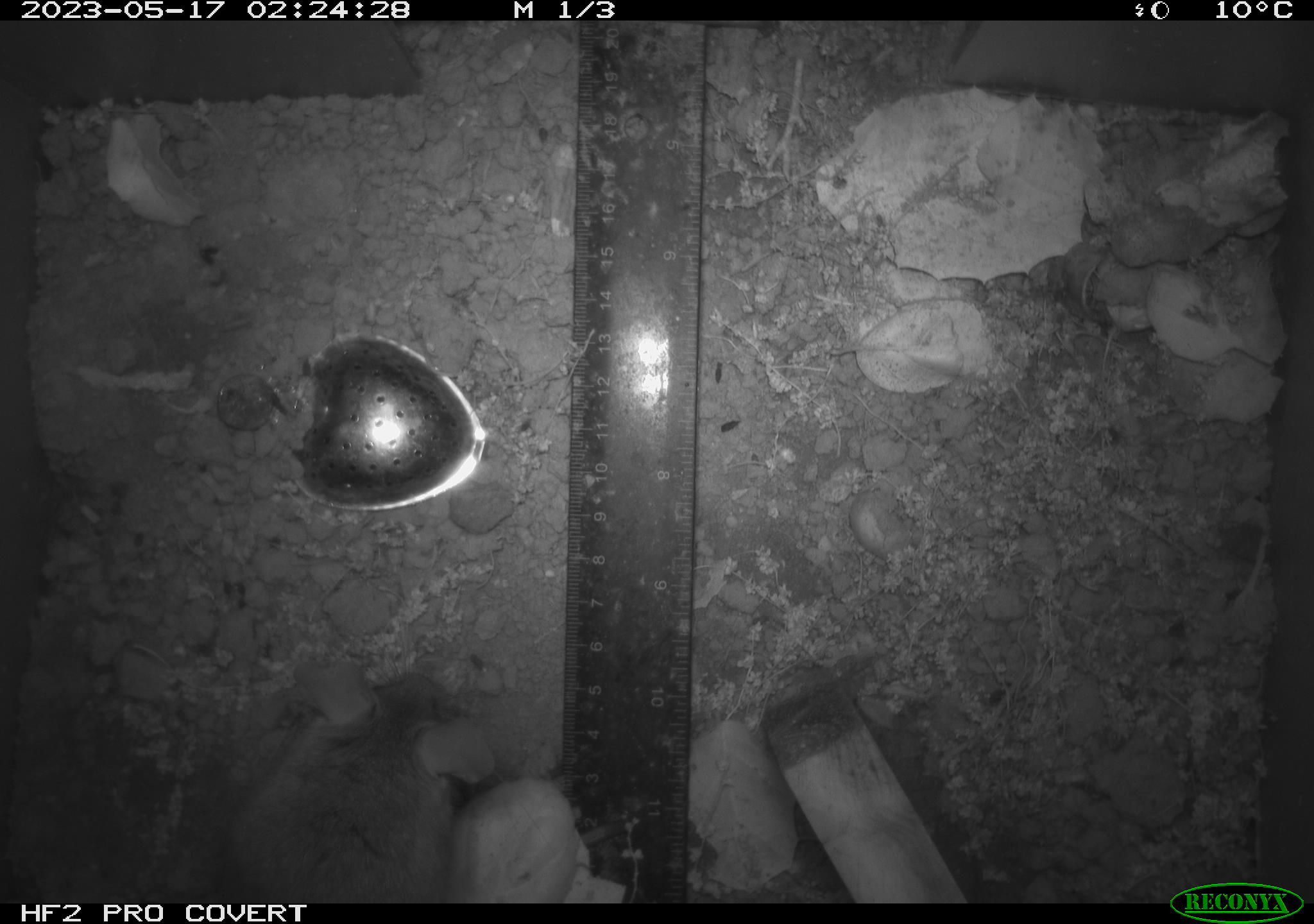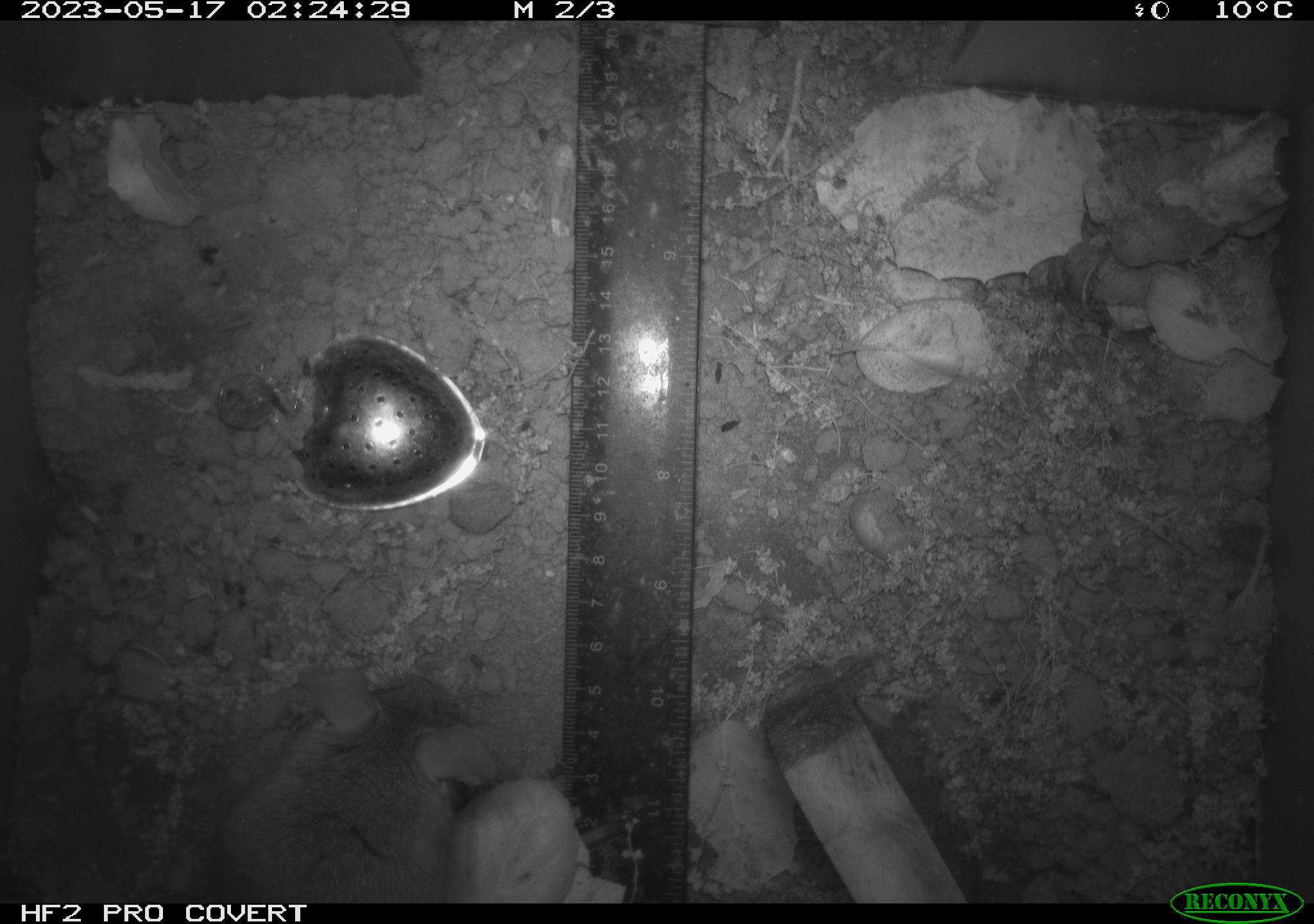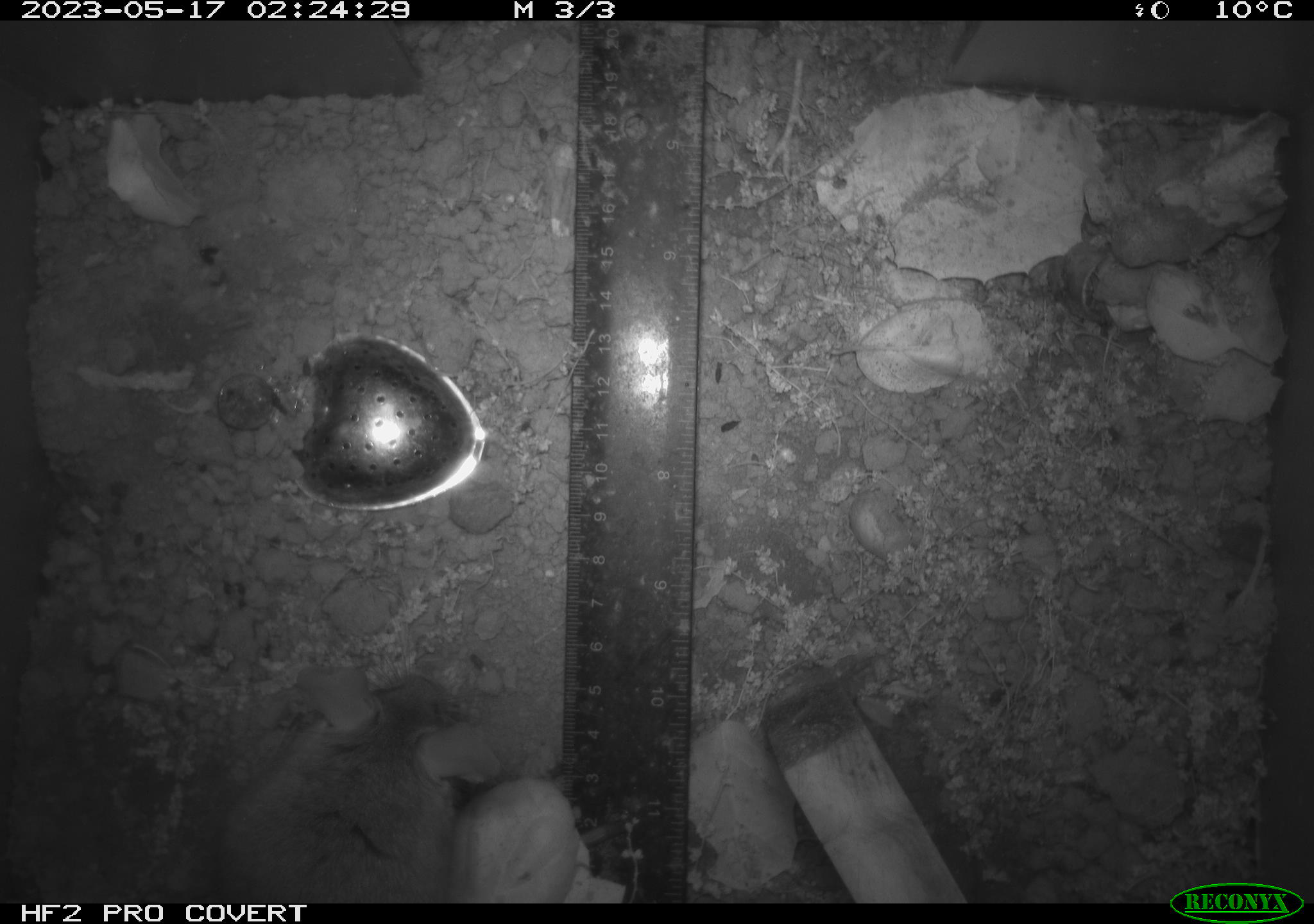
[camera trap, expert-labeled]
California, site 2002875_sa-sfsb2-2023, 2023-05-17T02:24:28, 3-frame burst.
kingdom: Animalia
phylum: Chordata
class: Mammalia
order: Rodentia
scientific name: Rodentia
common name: mouse species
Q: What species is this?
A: Mouse species (Rodentia).